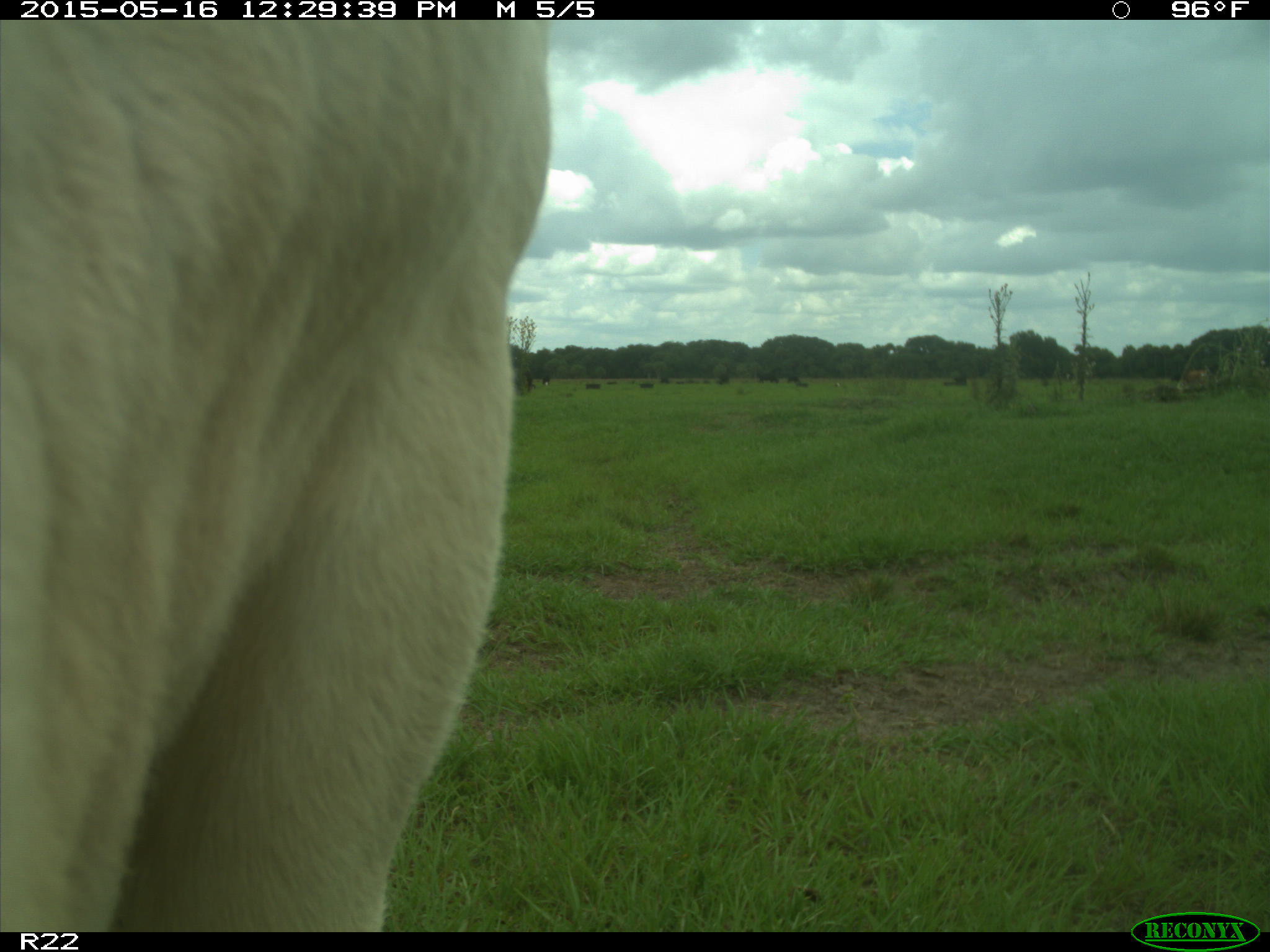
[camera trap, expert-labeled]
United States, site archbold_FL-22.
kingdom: Animalia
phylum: Chordata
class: Mammalia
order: Artiodactyla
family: Bovidae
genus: Bos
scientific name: Bos taurus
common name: domestic cow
Bos taurus (domestic cow).